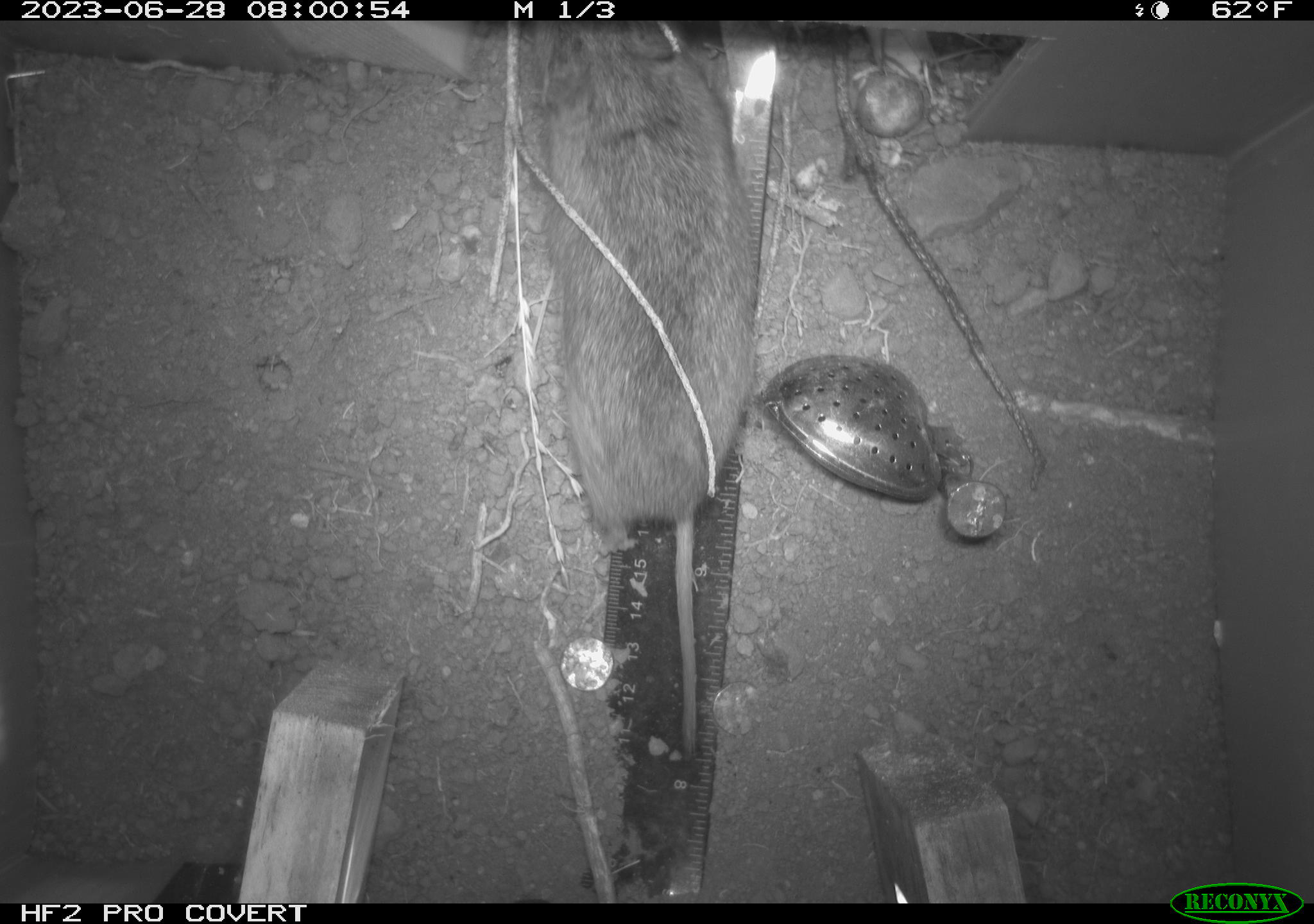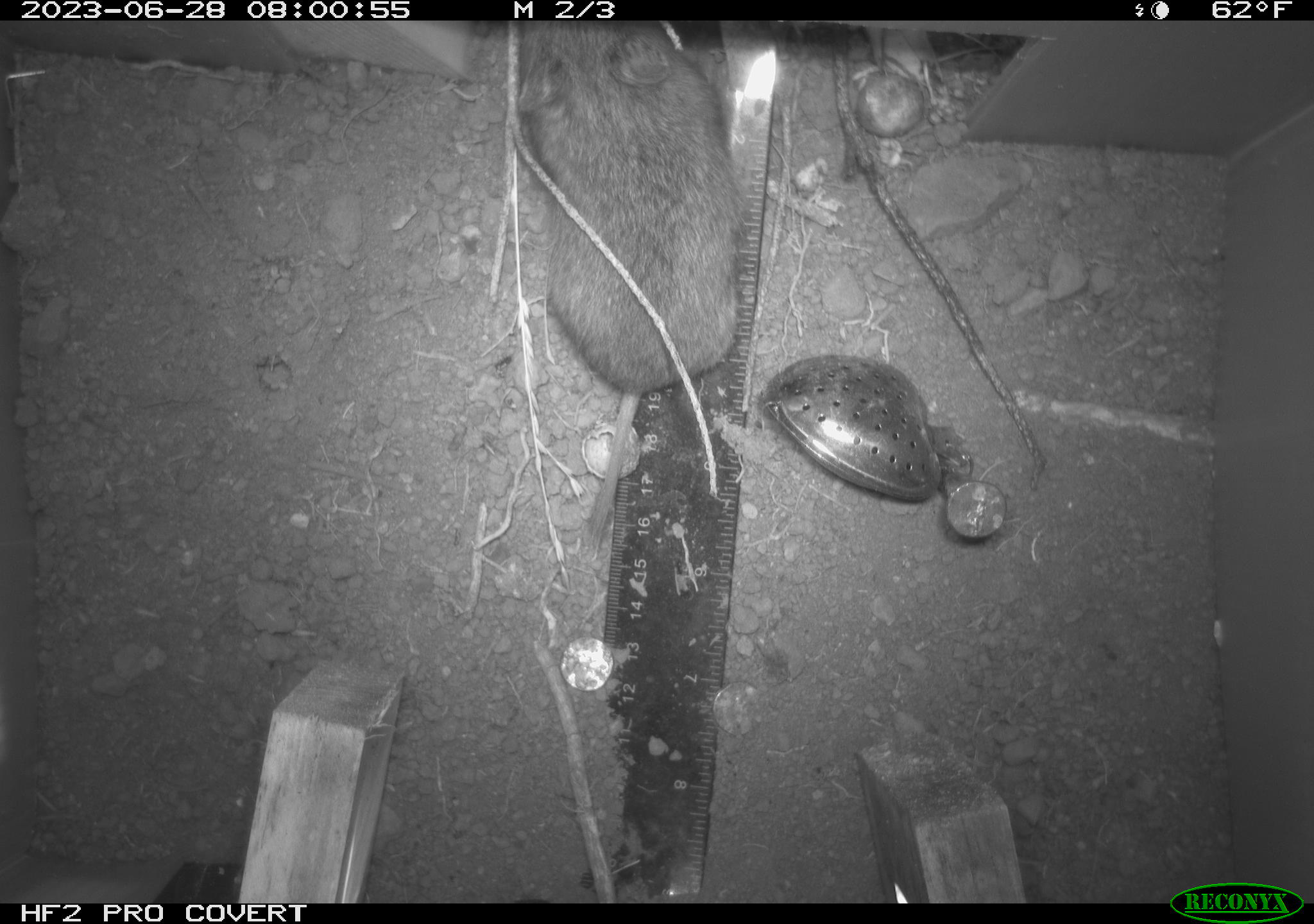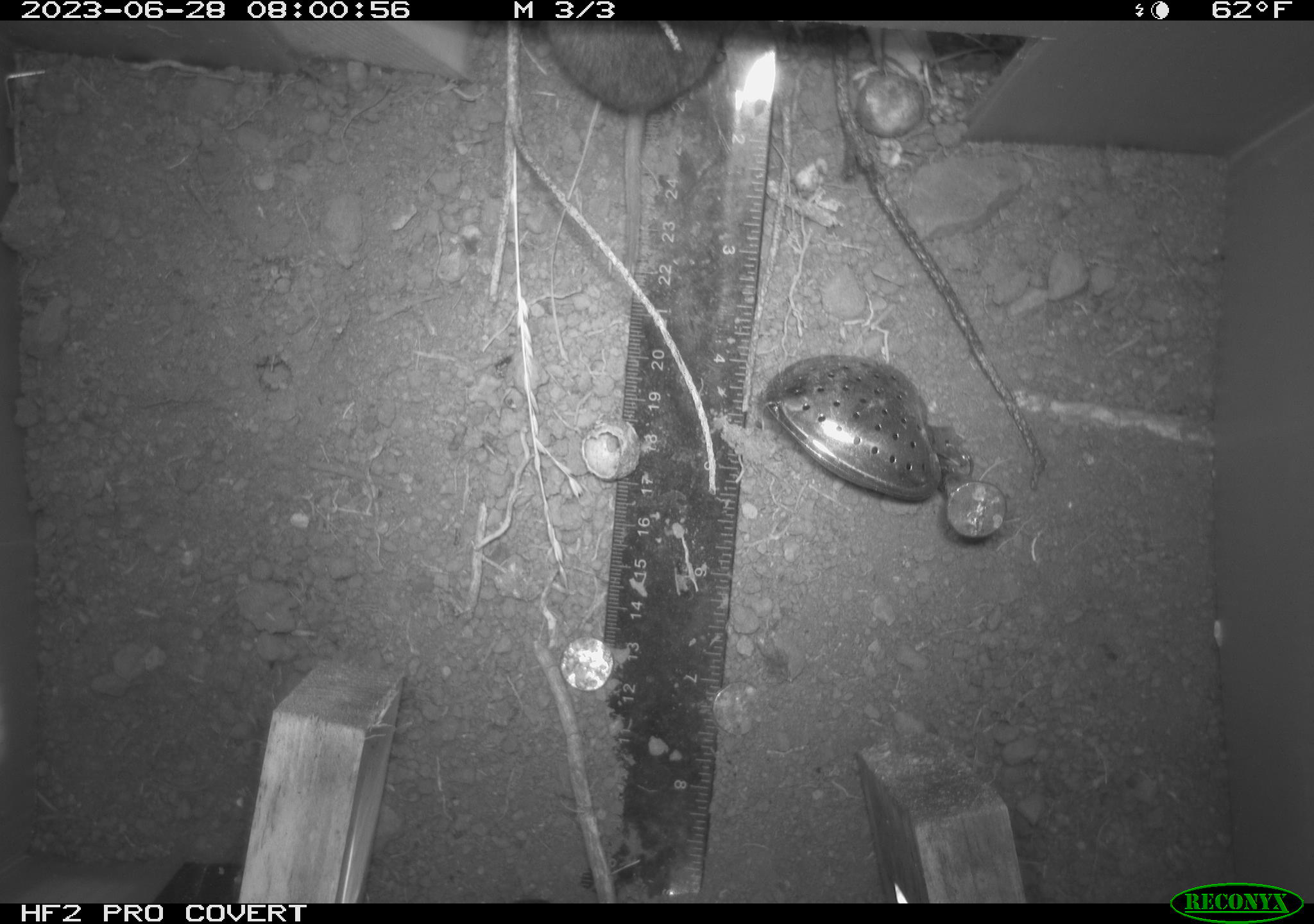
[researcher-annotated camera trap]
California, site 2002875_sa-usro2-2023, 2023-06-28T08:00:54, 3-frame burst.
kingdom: Animalia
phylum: Chordata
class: Mammalia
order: Rodentia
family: Cricetidae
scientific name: Arvicolinae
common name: voles, lemmings, and muskrats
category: arvicolinae subfamily